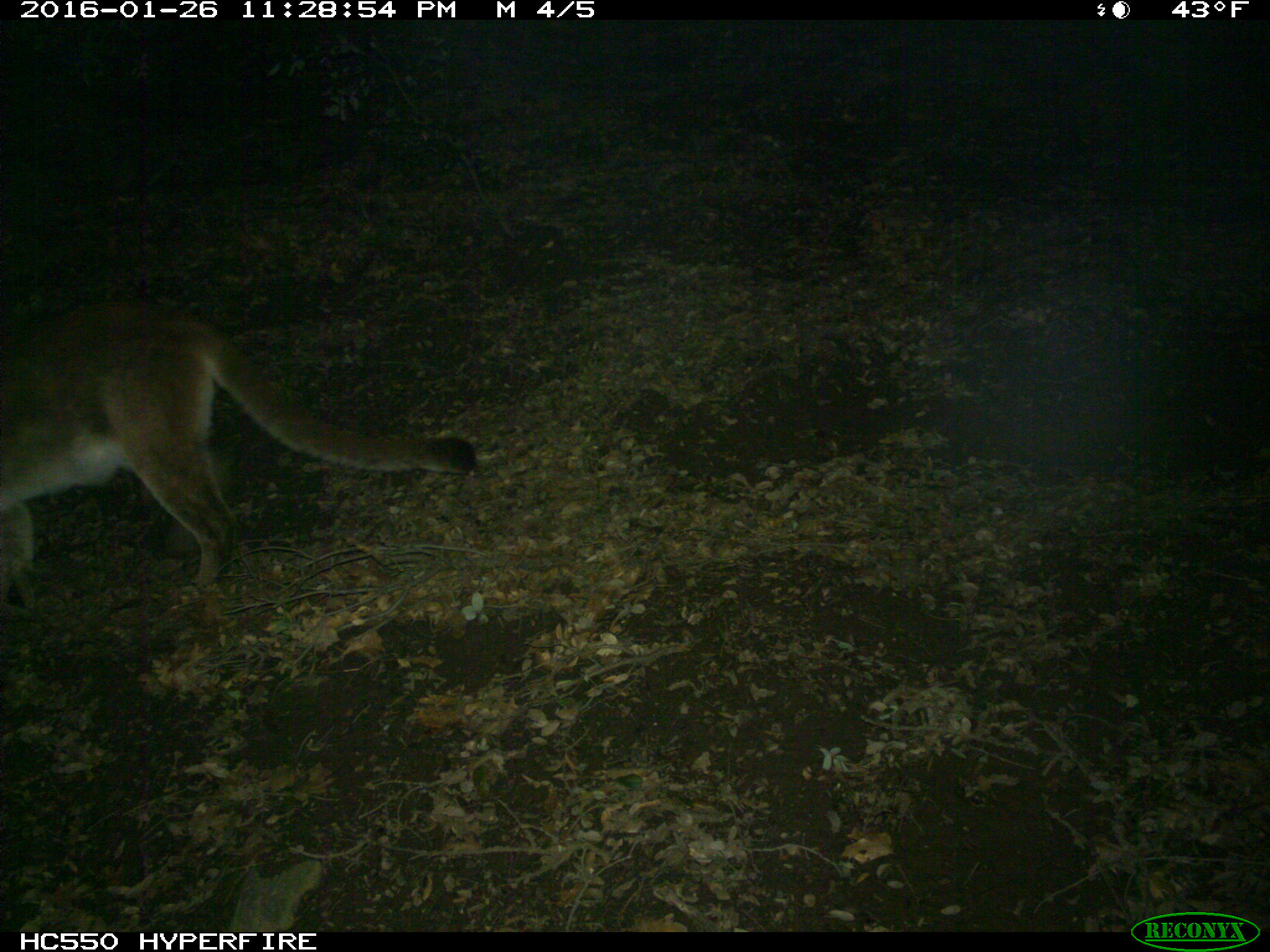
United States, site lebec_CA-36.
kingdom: Animalia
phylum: Chordata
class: Mammalia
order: Carnivora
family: Felidae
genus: Puma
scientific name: Puma concolor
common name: mountain lion